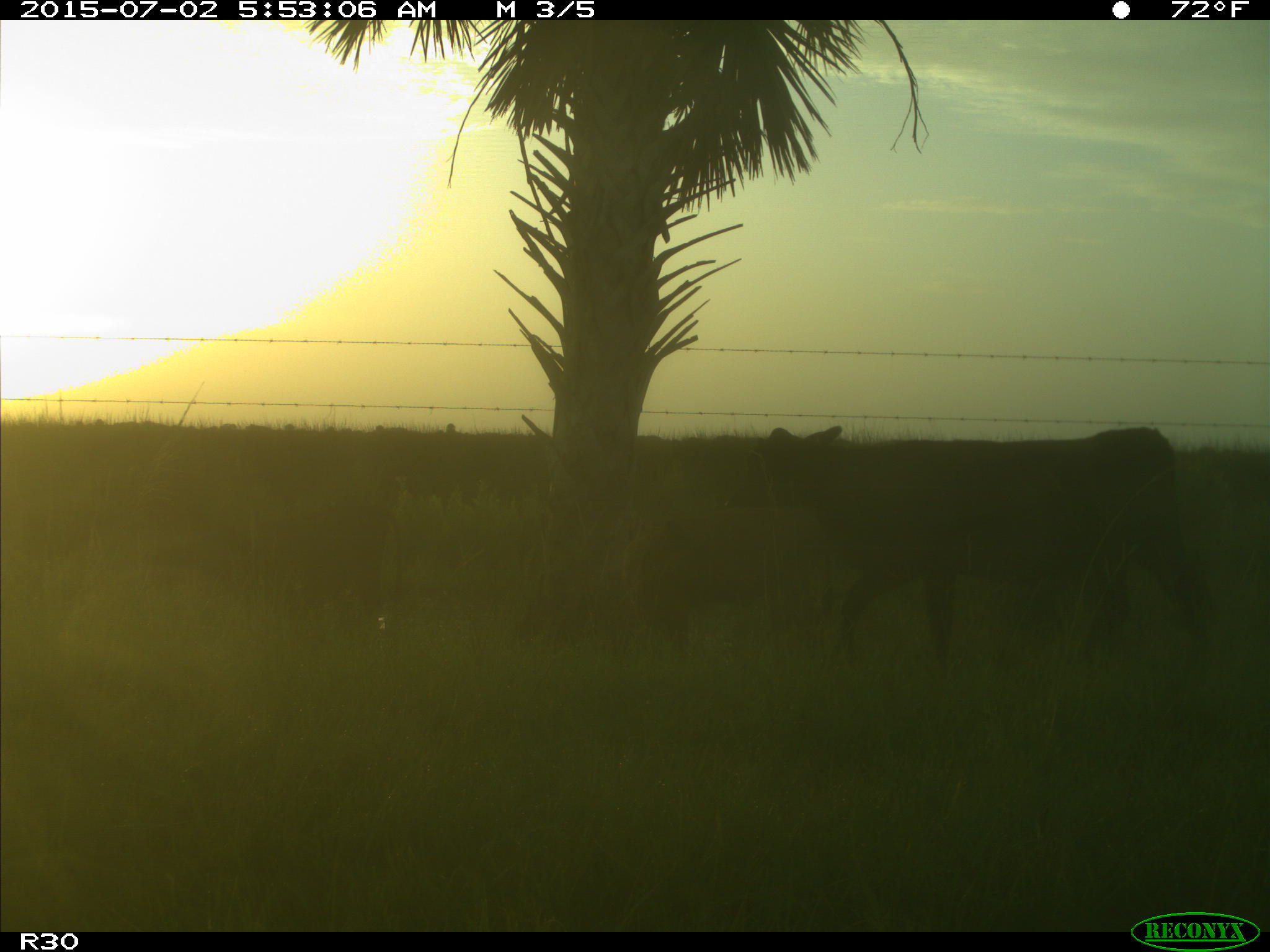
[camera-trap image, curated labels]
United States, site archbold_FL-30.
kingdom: Animalia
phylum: Chordata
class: Mammalia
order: Artiodactyla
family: Bovidae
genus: Bos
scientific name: Bos taurus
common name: domestic cow